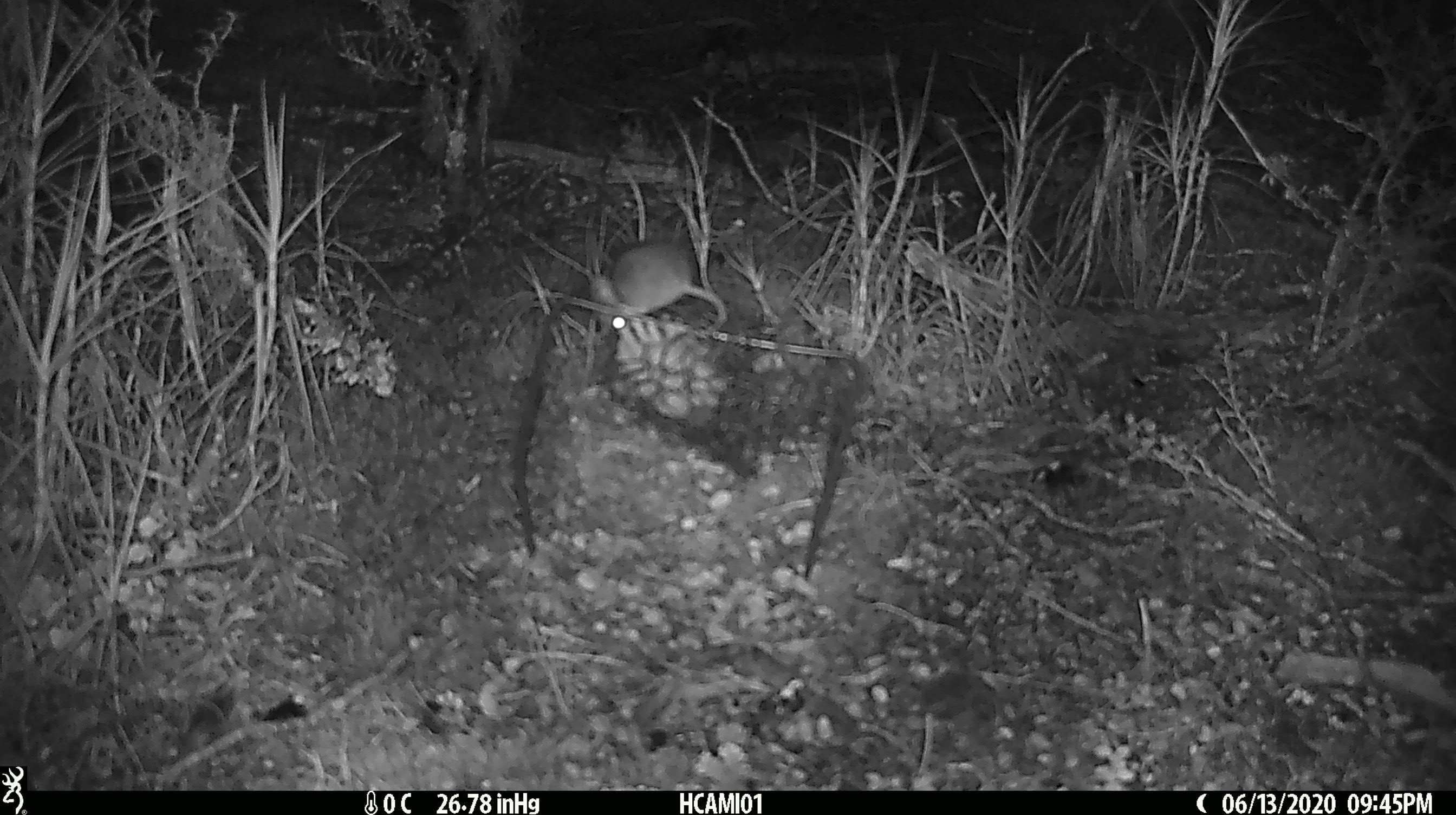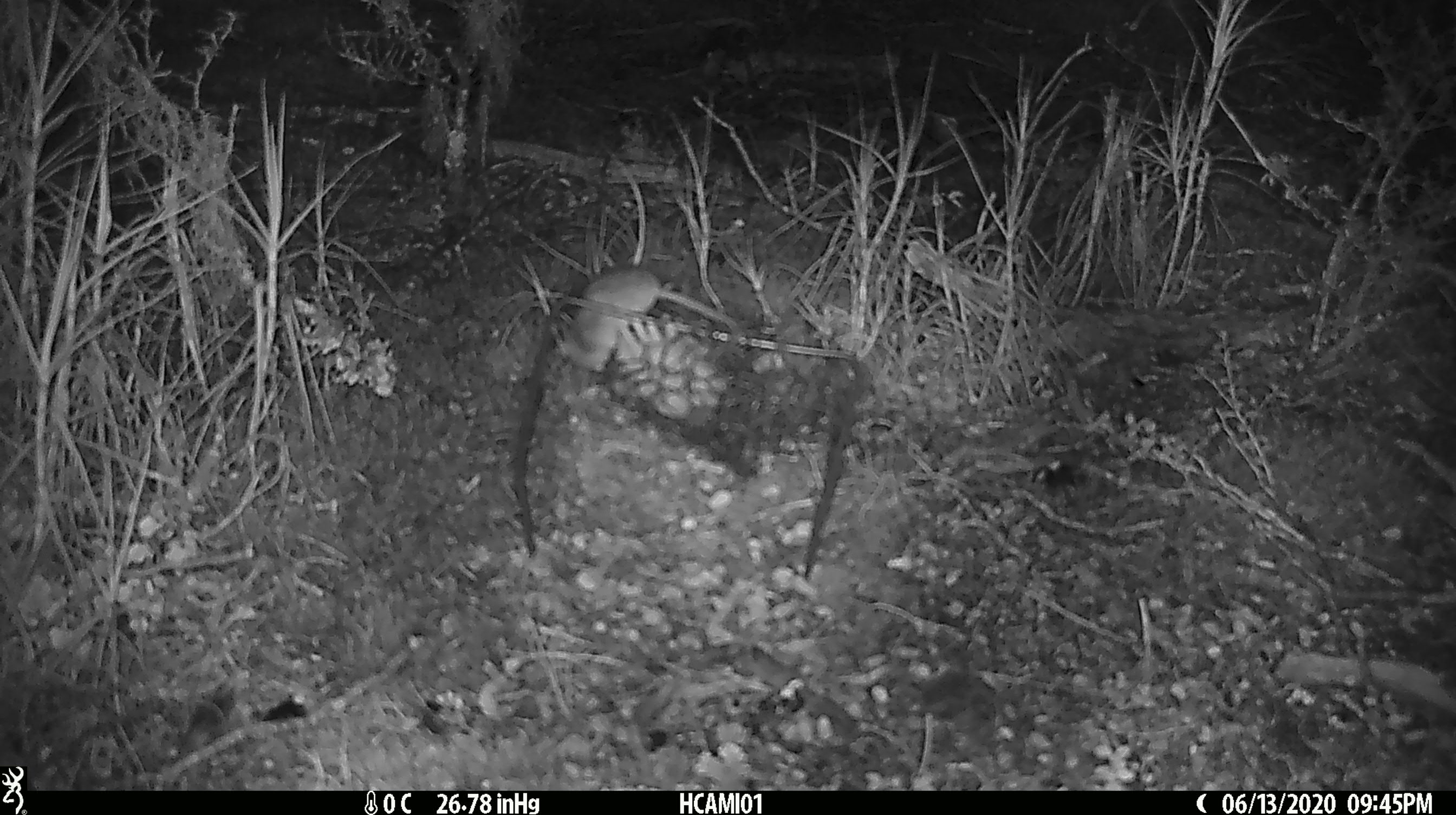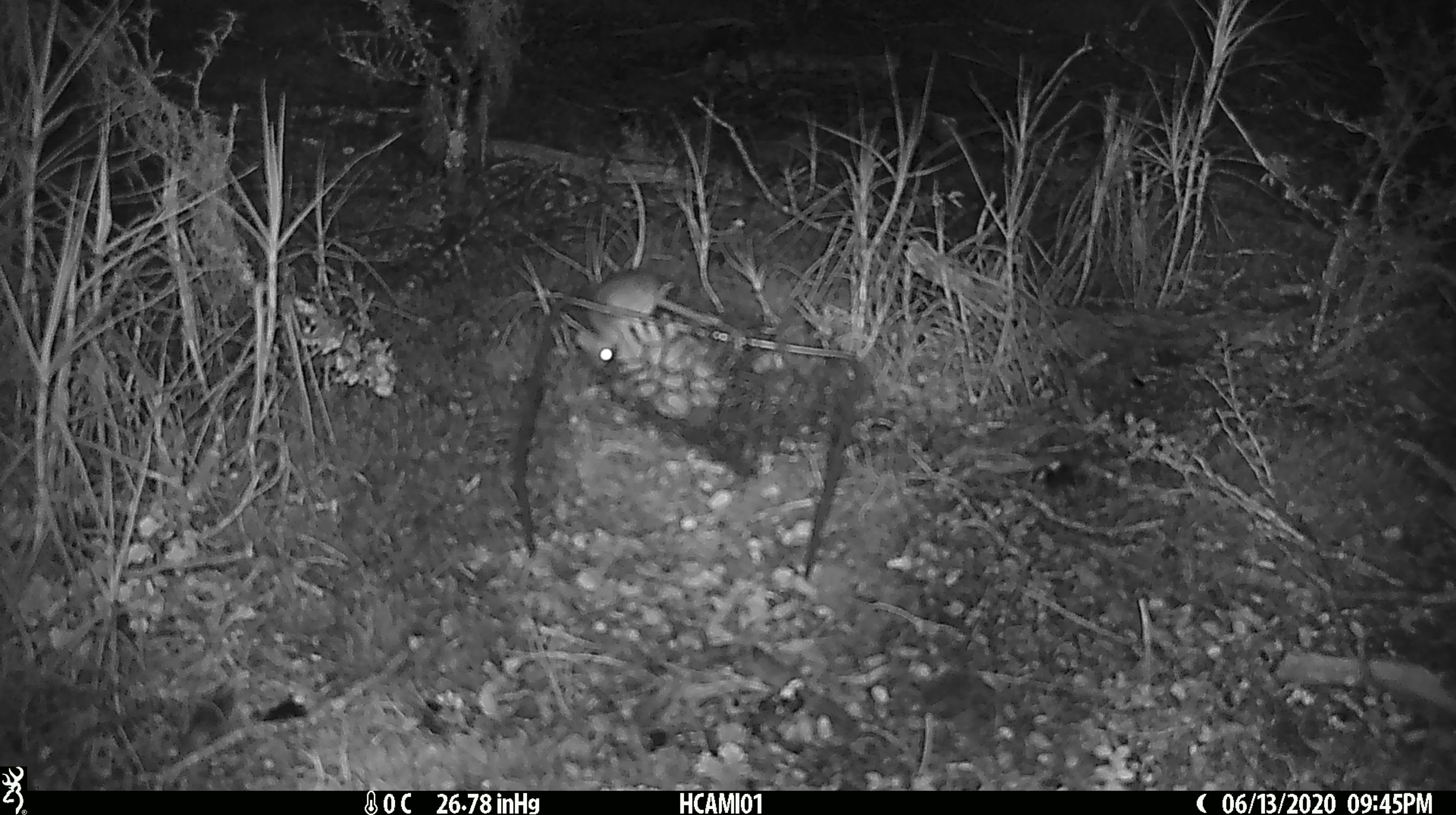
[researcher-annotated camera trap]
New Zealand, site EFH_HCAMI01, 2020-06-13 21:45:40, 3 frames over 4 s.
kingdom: Animalia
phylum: Chordata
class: Mammalia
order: Rodentia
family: Muridae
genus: Mus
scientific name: Mus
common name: mouse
Mouse (Mus).